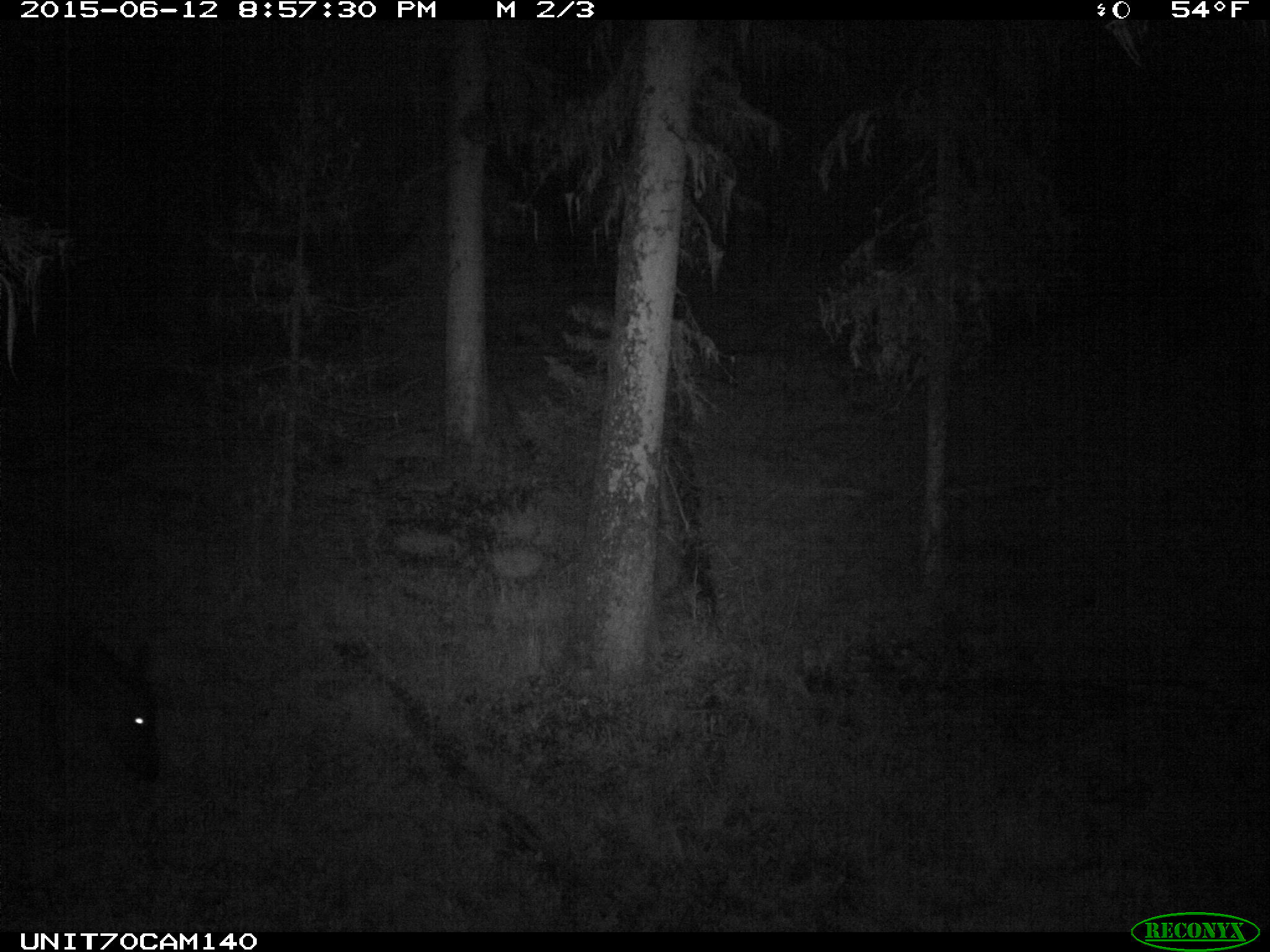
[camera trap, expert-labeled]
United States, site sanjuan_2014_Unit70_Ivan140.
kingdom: Animalia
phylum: Chordata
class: Mammalia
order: Artiodactyla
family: Cervidae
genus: Cervus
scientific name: Cervus elaphus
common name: red deer